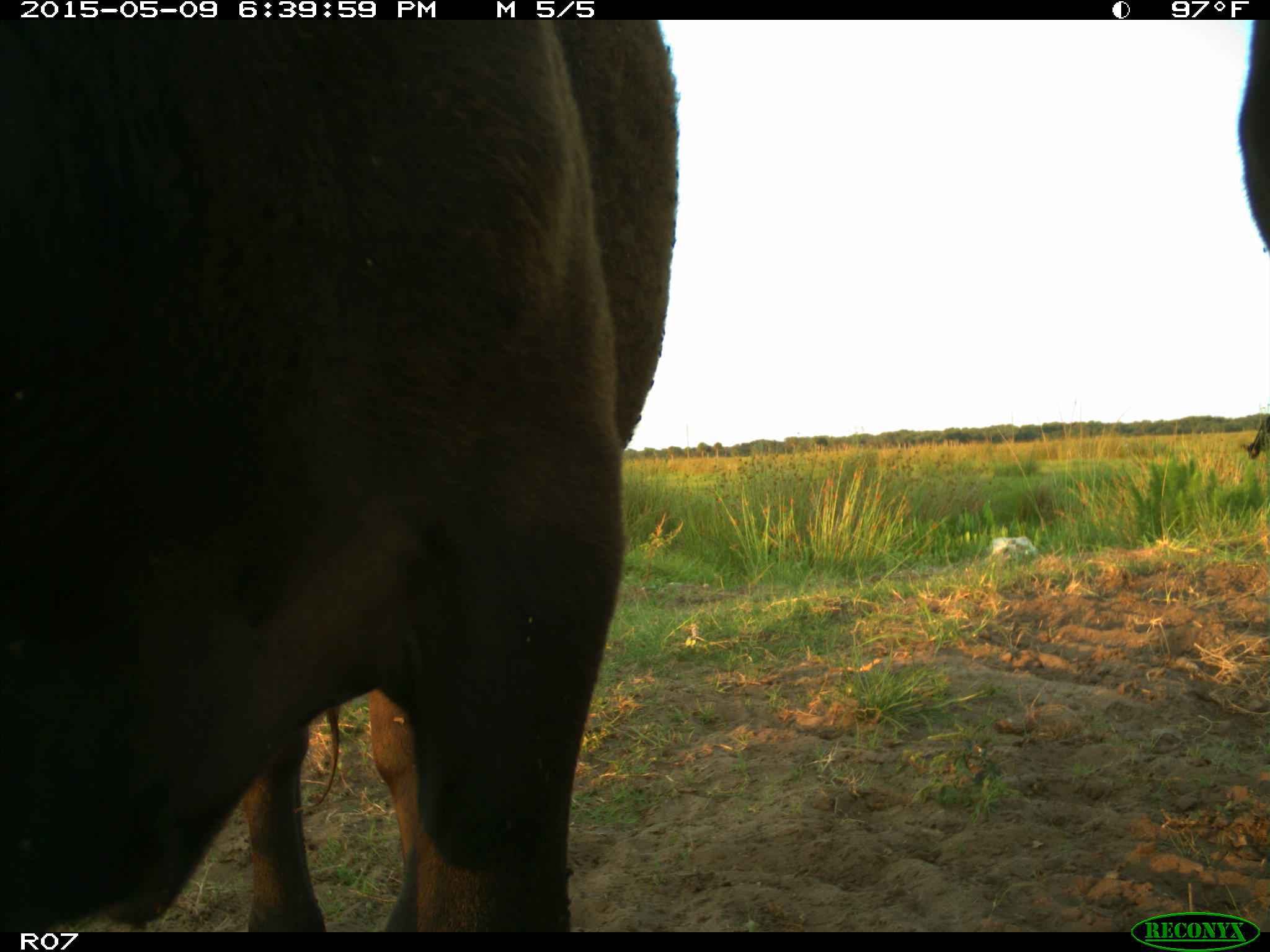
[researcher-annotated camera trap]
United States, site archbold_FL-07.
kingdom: Animalia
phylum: Chordata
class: Mammalia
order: Artiodactyla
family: Bovidae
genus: Bos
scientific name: Bos taurus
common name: domestic cow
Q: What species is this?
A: Bos taurus (domestic cow).